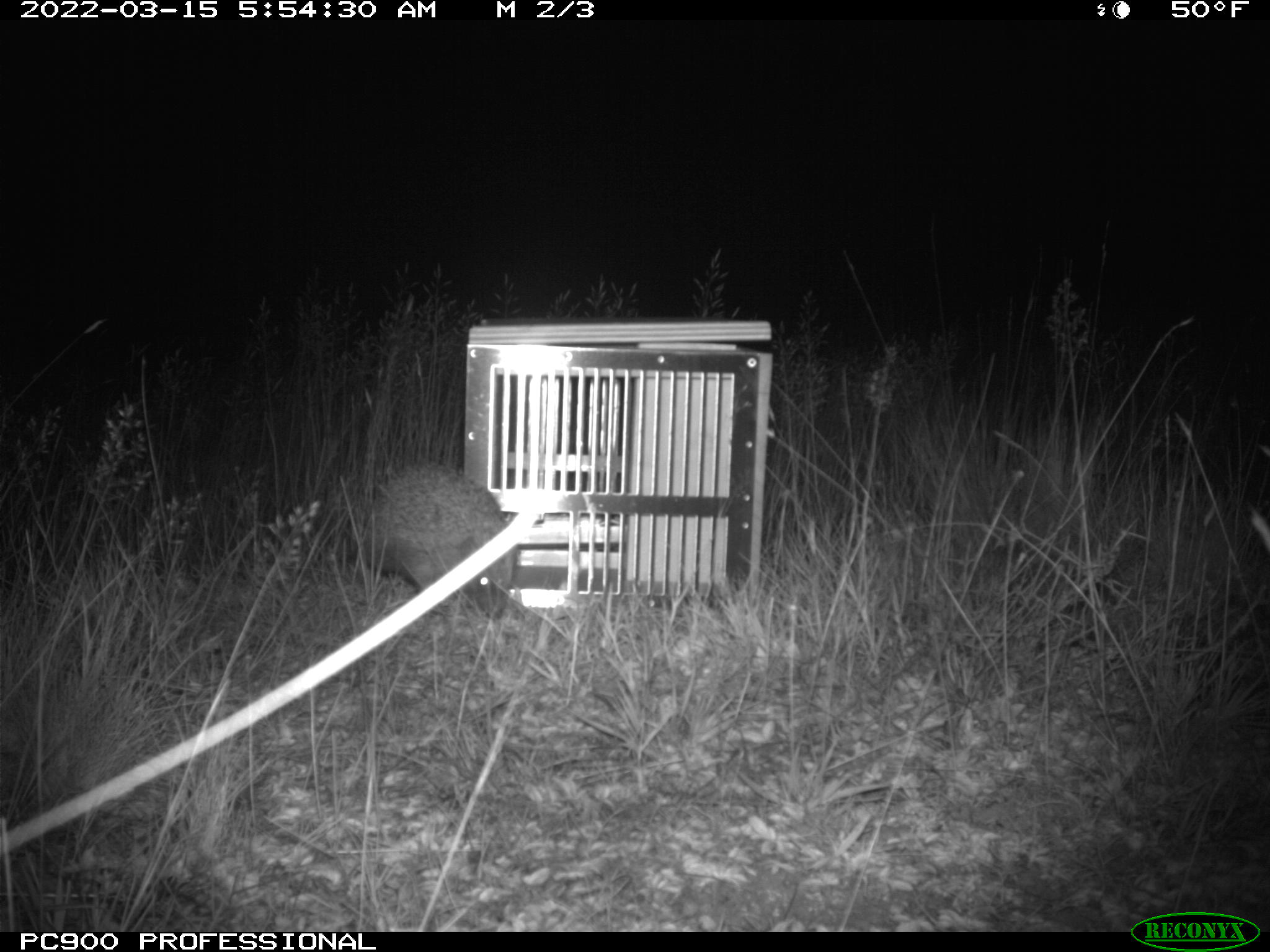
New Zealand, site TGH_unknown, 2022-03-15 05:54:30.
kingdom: Animalia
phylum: Chordata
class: Mammalia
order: Eulipotyphla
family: Erinaceidae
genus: Erinaceus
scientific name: Erinaceus europaeus europaeus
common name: european hedgehog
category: hedgehog